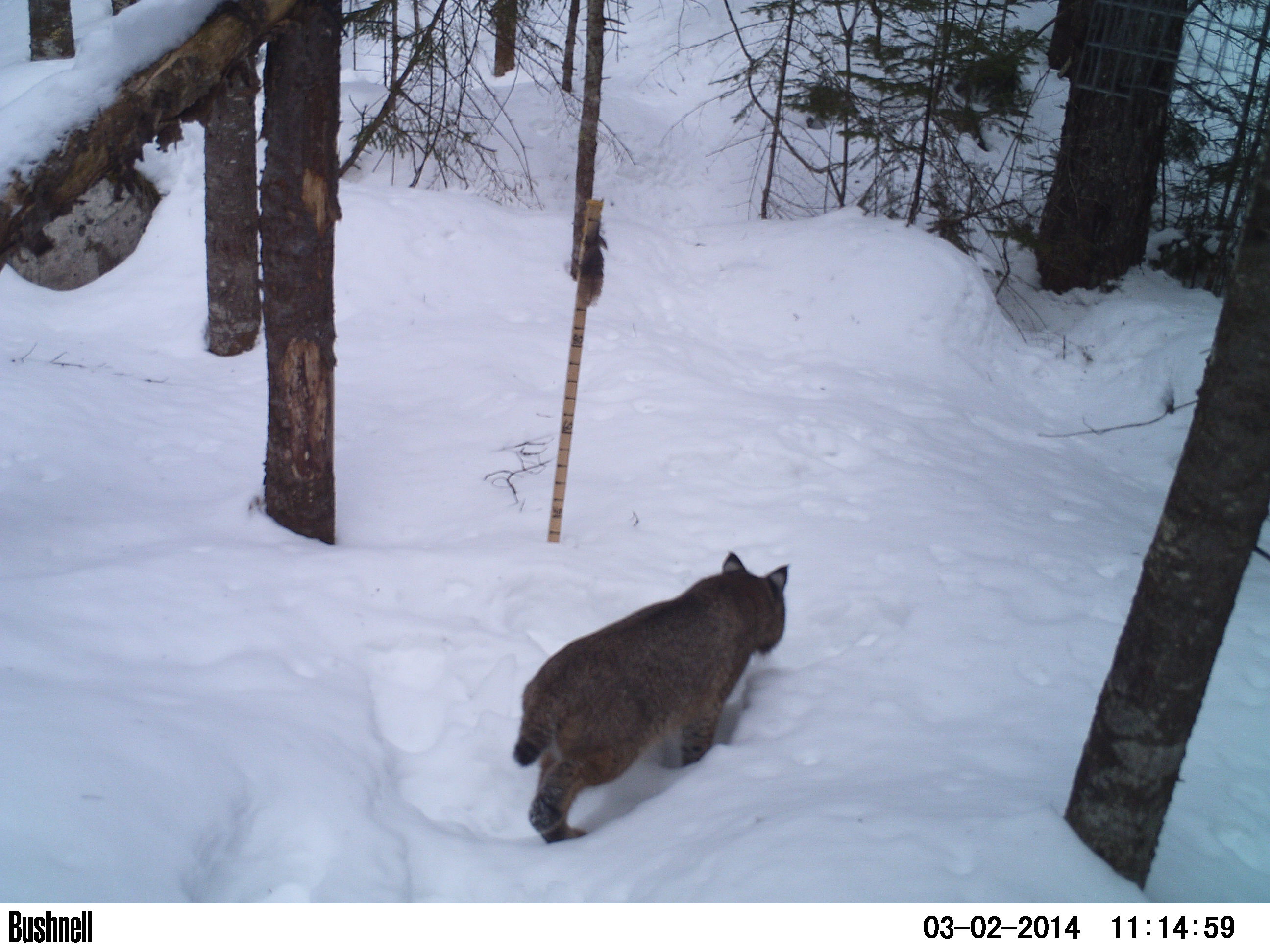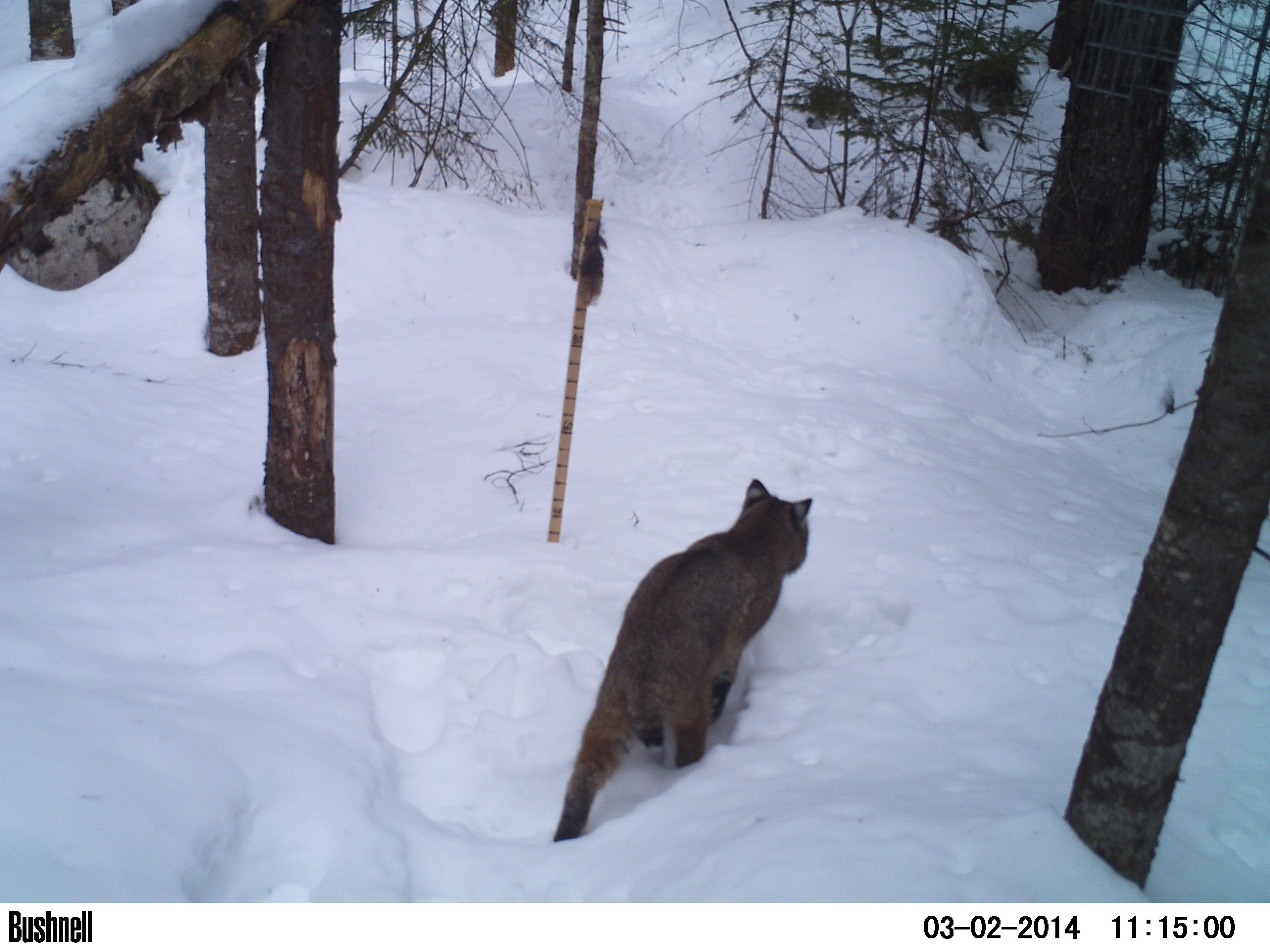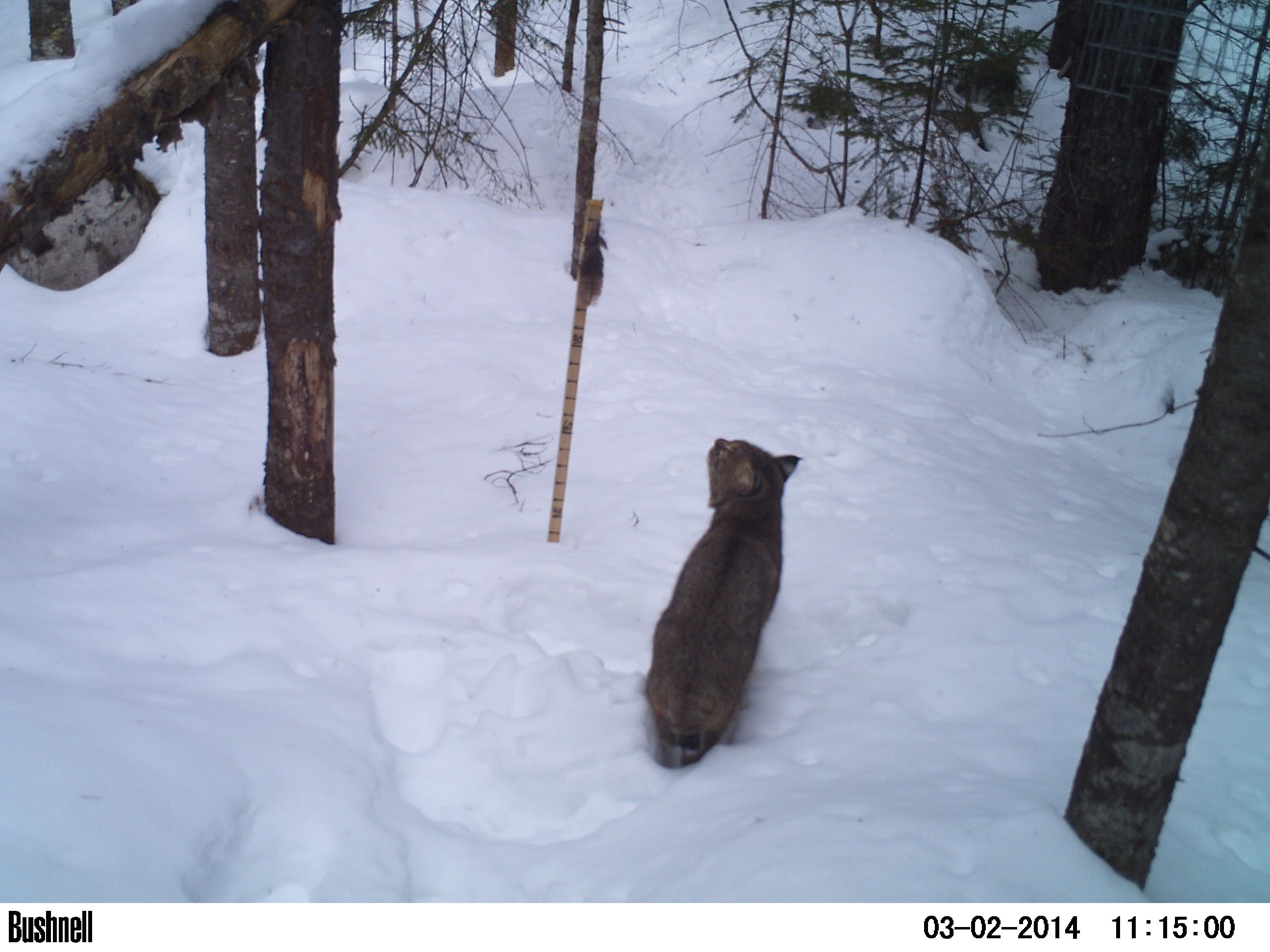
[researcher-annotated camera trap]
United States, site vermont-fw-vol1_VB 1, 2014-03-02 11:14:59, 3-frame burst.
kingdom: Animalia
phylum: Chordata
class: Mammalia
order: Carnivora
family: Felidae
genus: Lynx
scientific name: Lynx rufus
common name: bobcat